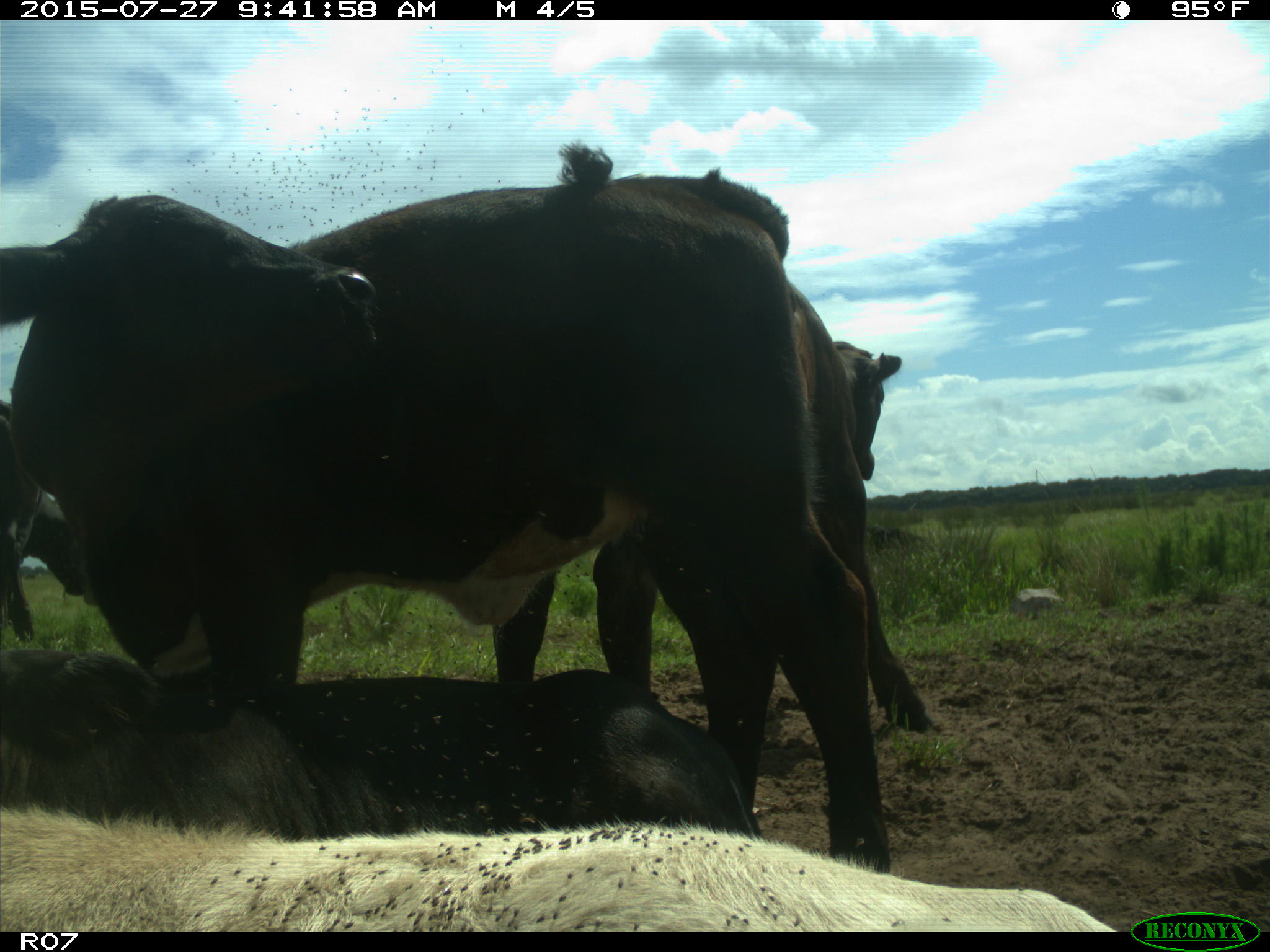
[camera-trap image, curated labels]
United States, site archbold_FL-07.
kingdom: Animalia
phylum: Chordata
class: Mammalia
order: Artiodactyla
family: Bovidae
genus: Bos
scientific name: Bos taurus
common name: domestic cow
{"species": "Bos taurus (domestic cow)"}